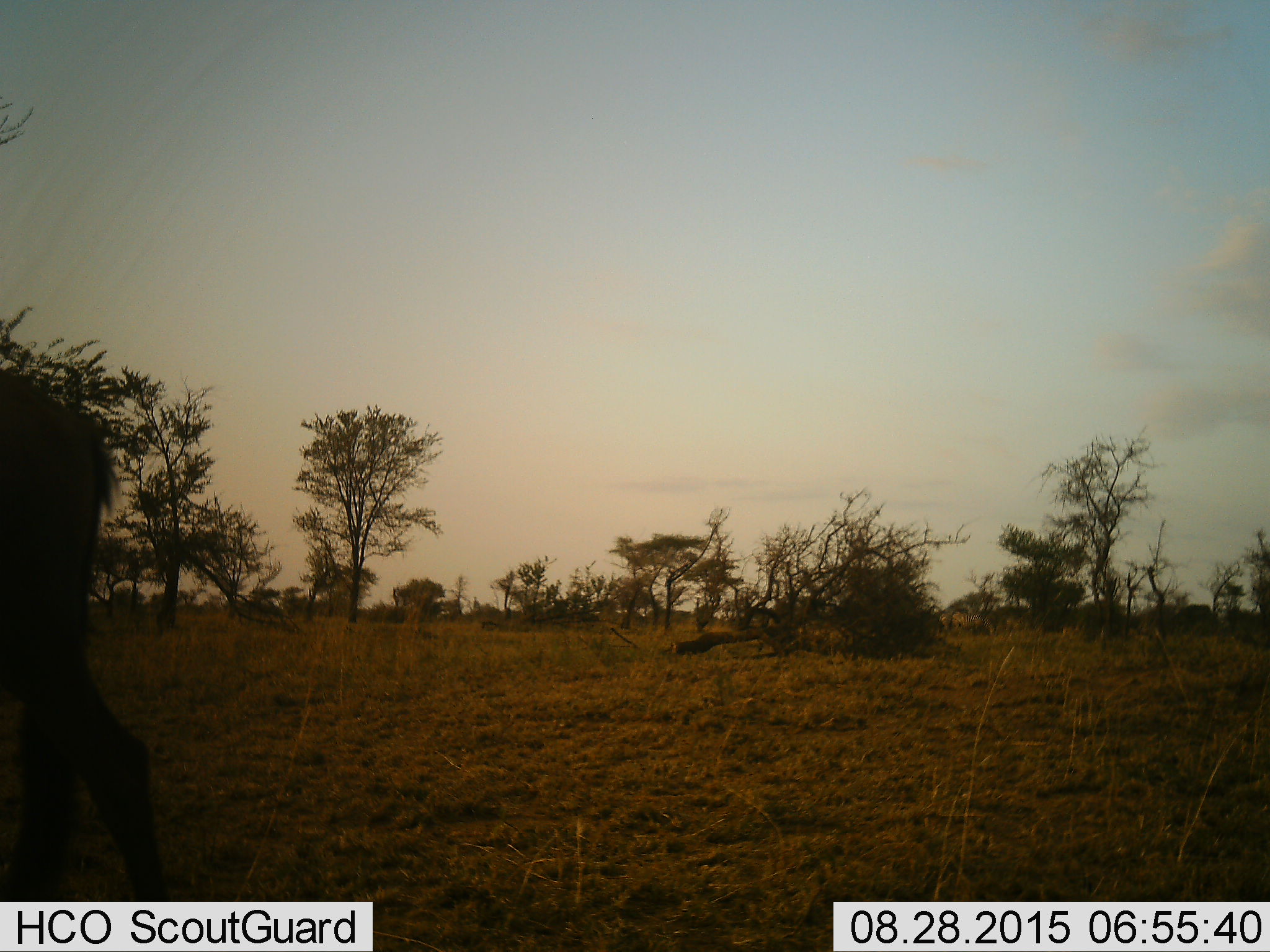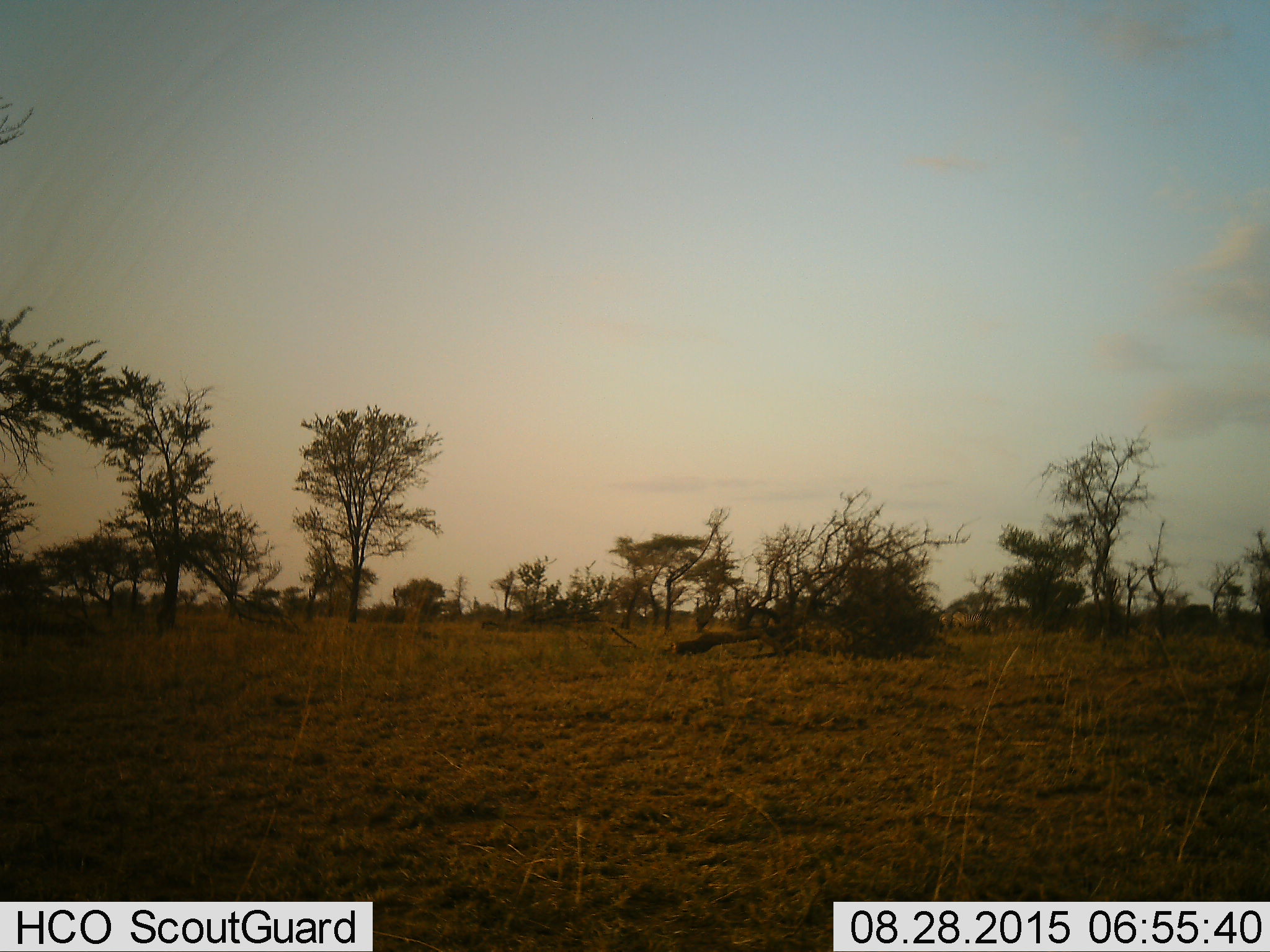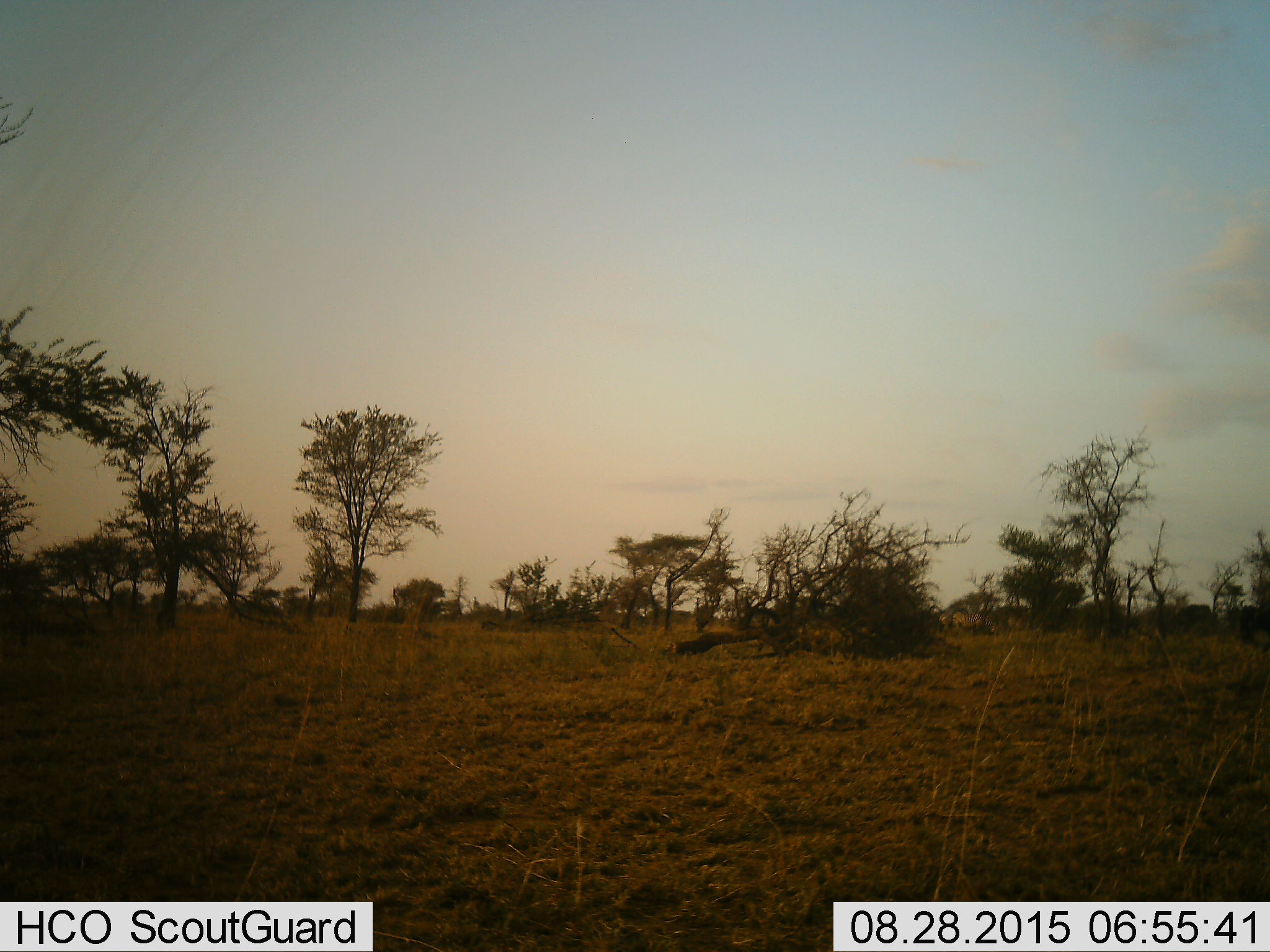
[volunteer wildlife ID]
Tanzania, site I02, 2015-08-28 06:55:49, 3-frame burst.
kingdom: Animalia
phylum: Chordata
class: Mammalia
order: Artiodactyla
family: Bovidae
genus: Connochaetes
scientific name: Connochaetes taurinus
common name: blue wildebeest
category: wildebeest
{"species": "wildebeest (blue wildebeest) (Connochaetes taurinus)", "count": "1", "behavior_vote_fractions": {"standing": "0%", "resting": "0%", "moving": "100%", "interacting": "0%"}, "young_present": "0%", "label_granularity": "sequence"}